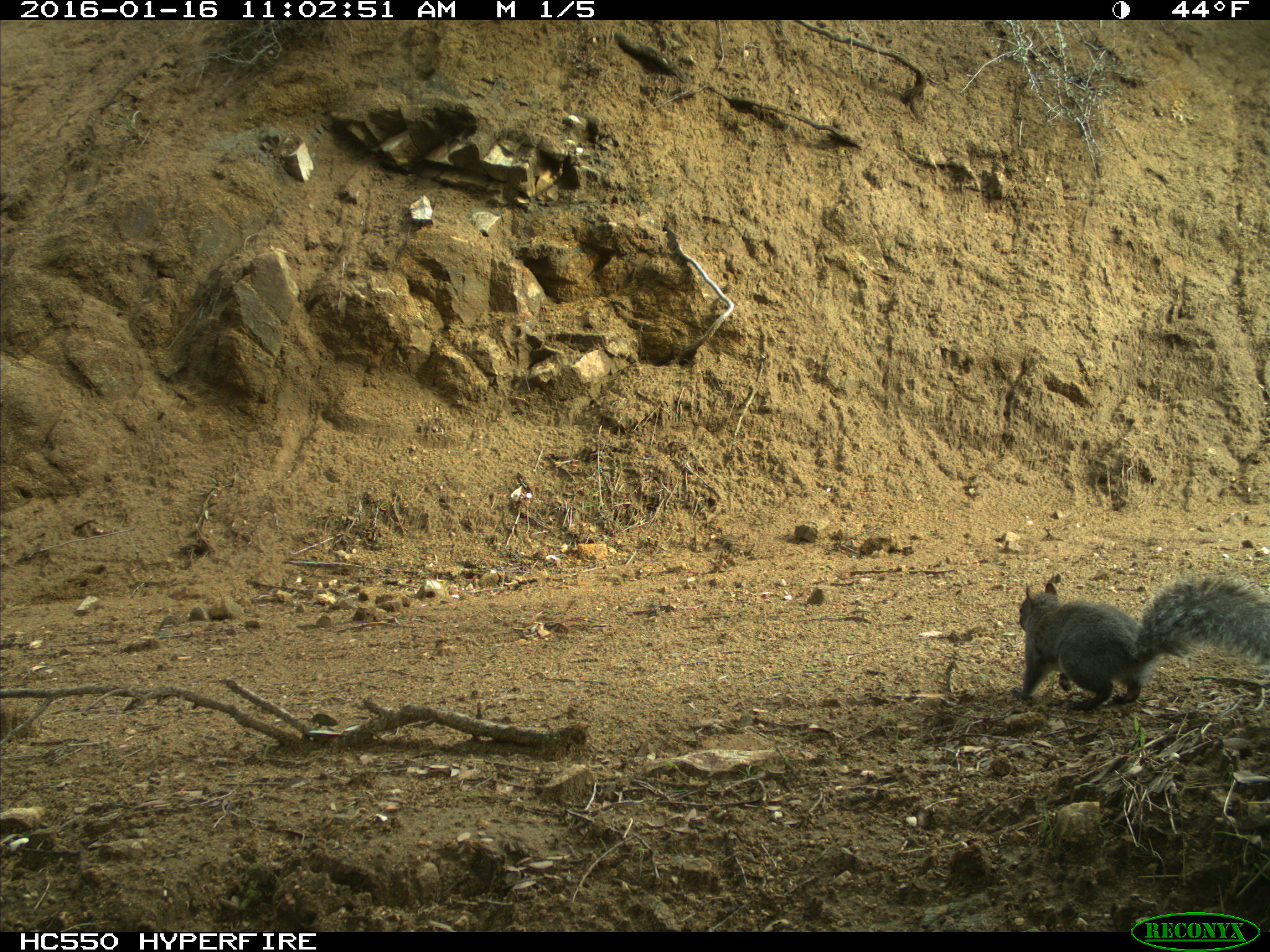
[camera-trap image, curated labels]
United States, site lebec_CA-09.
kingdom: Animalia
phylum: Chordata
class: Mammalia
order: Rodentia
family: Sciuridae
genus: Sciurus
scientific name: Sciurus carolinensis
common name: eastern gray squirrel